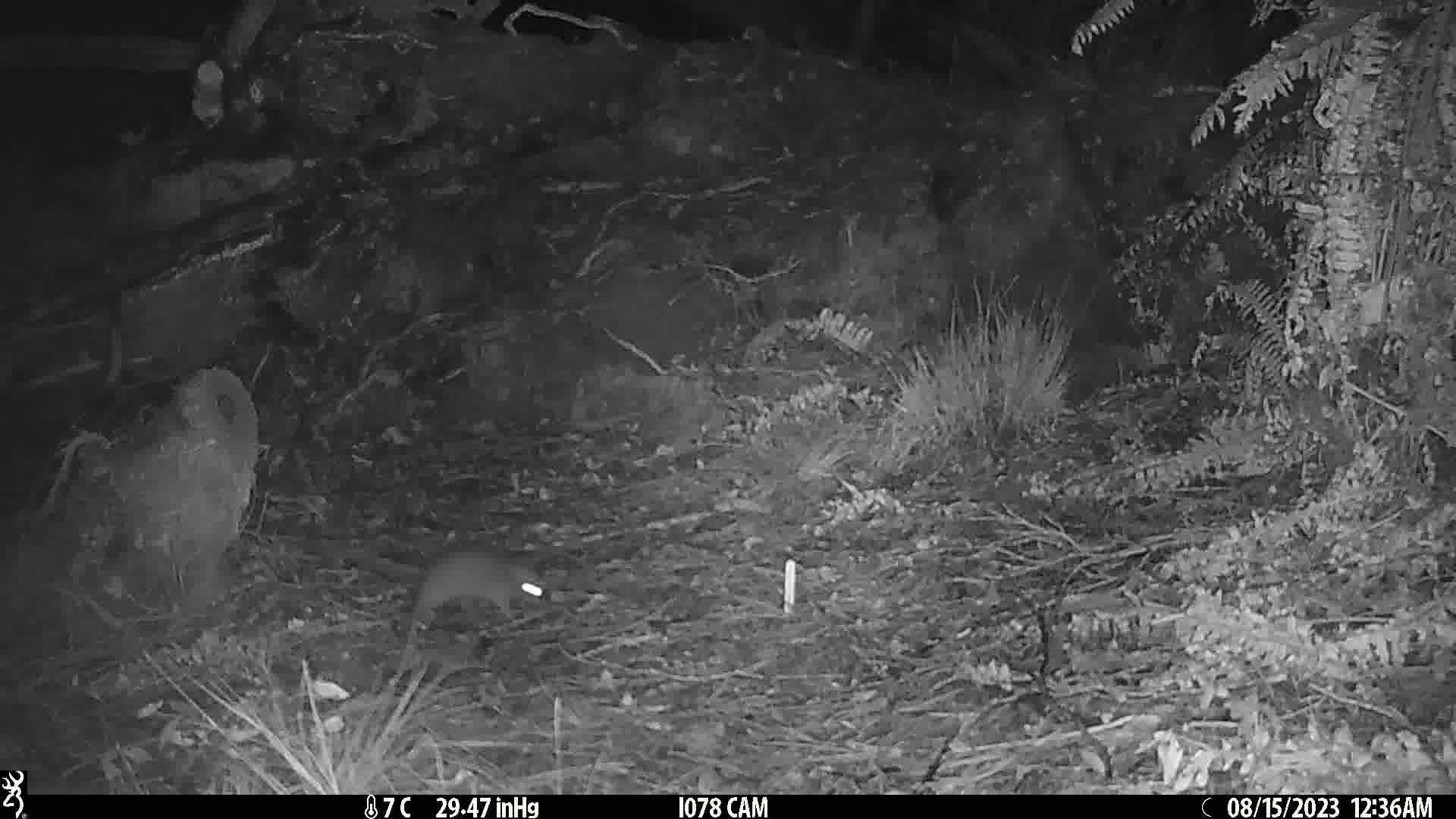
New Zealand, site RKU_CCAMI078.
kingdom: Animalia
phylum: Chordata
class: Mammalia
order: Rodentia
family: Muridae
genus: Rattus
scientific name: Rattus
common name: rat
Rat (Rattus).